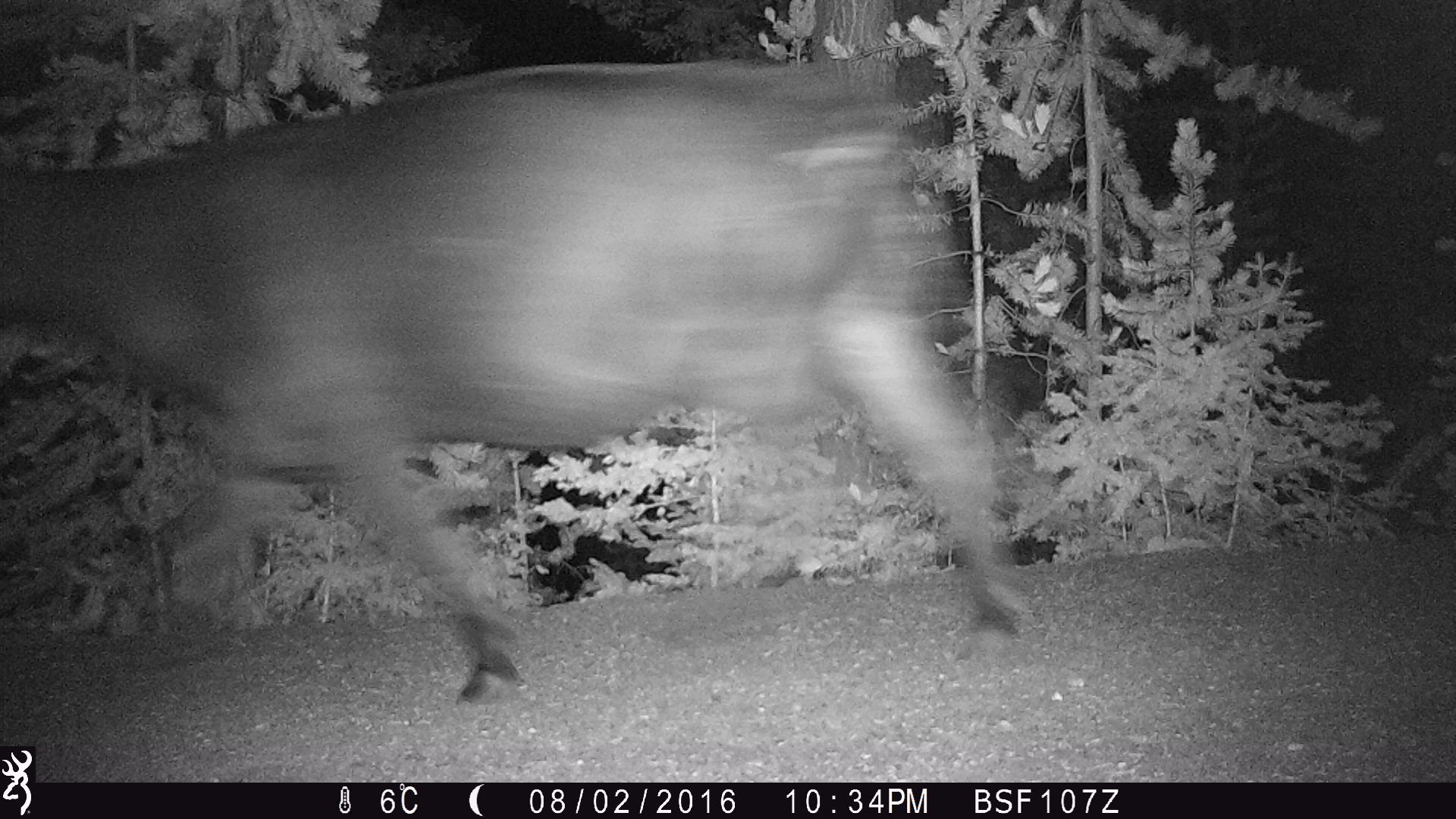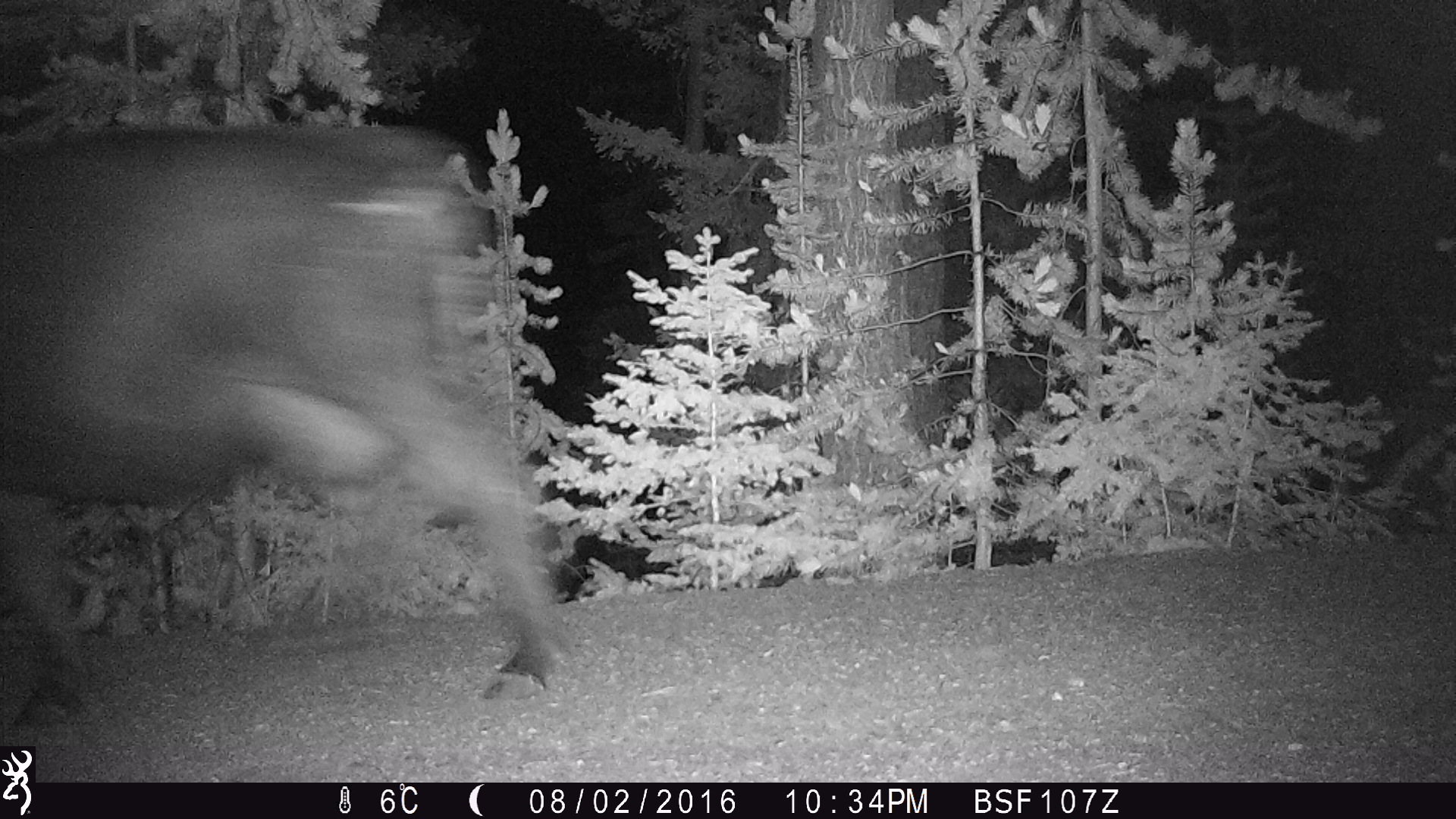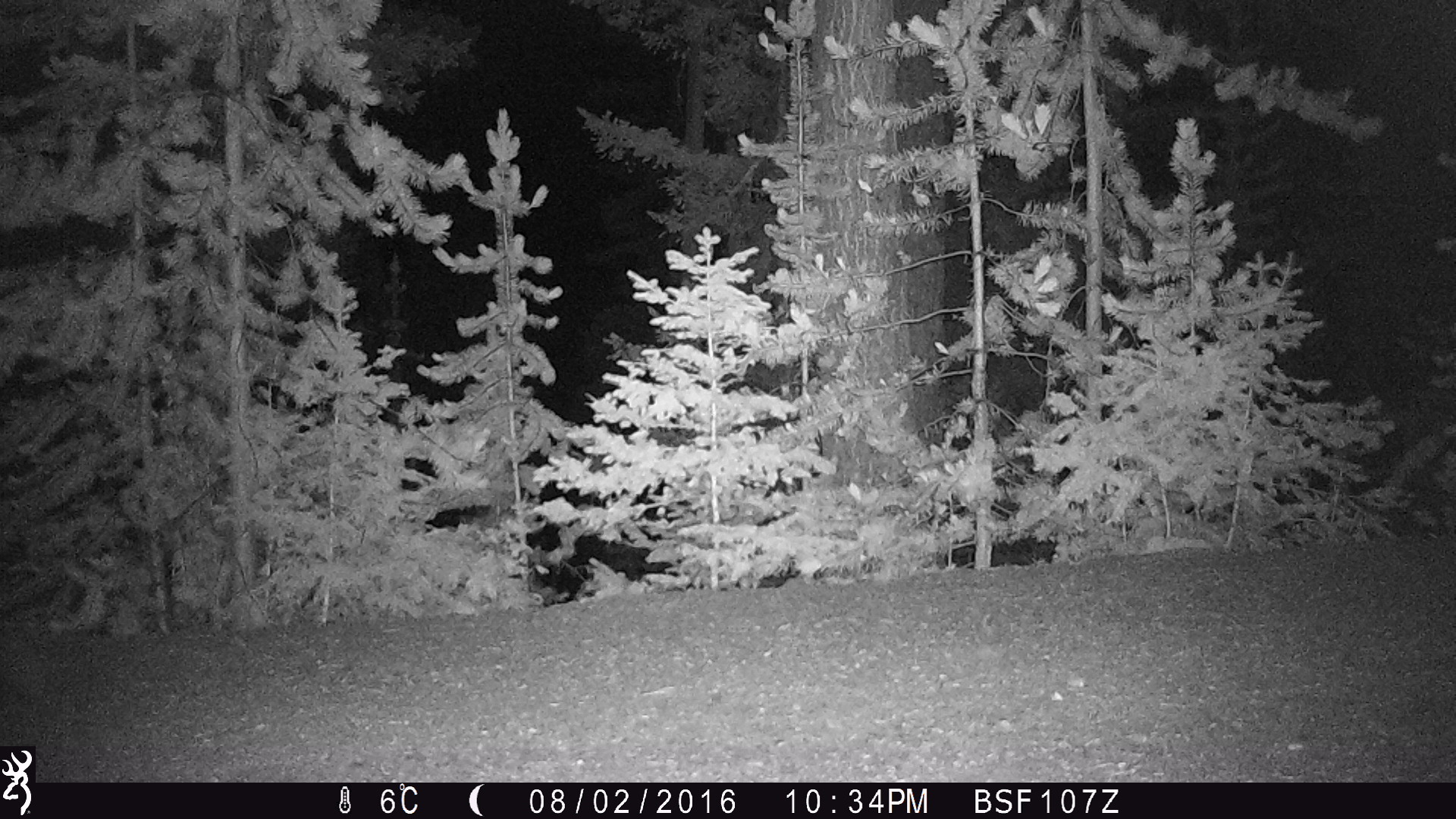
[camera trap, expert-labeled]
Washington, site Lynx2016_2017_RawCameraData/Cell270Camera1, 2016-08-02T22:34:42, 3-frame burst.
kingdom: Animalia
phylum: Chordata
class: Mammalia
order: Artiodactyla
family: Bovidae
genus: Bos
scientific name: Bos taurus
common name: domestic cattle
Domestic cattle (Bos taurus). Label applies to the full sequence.